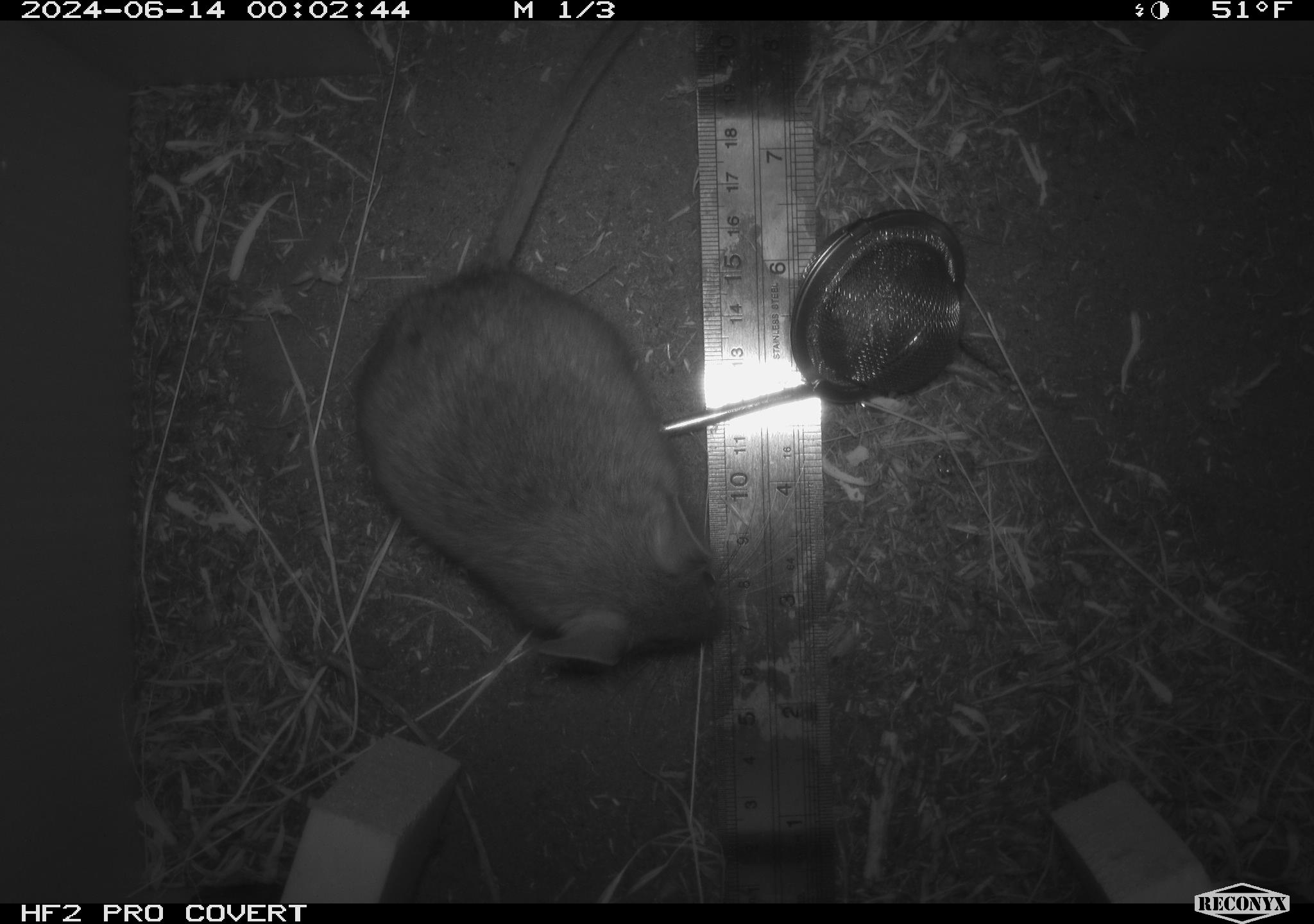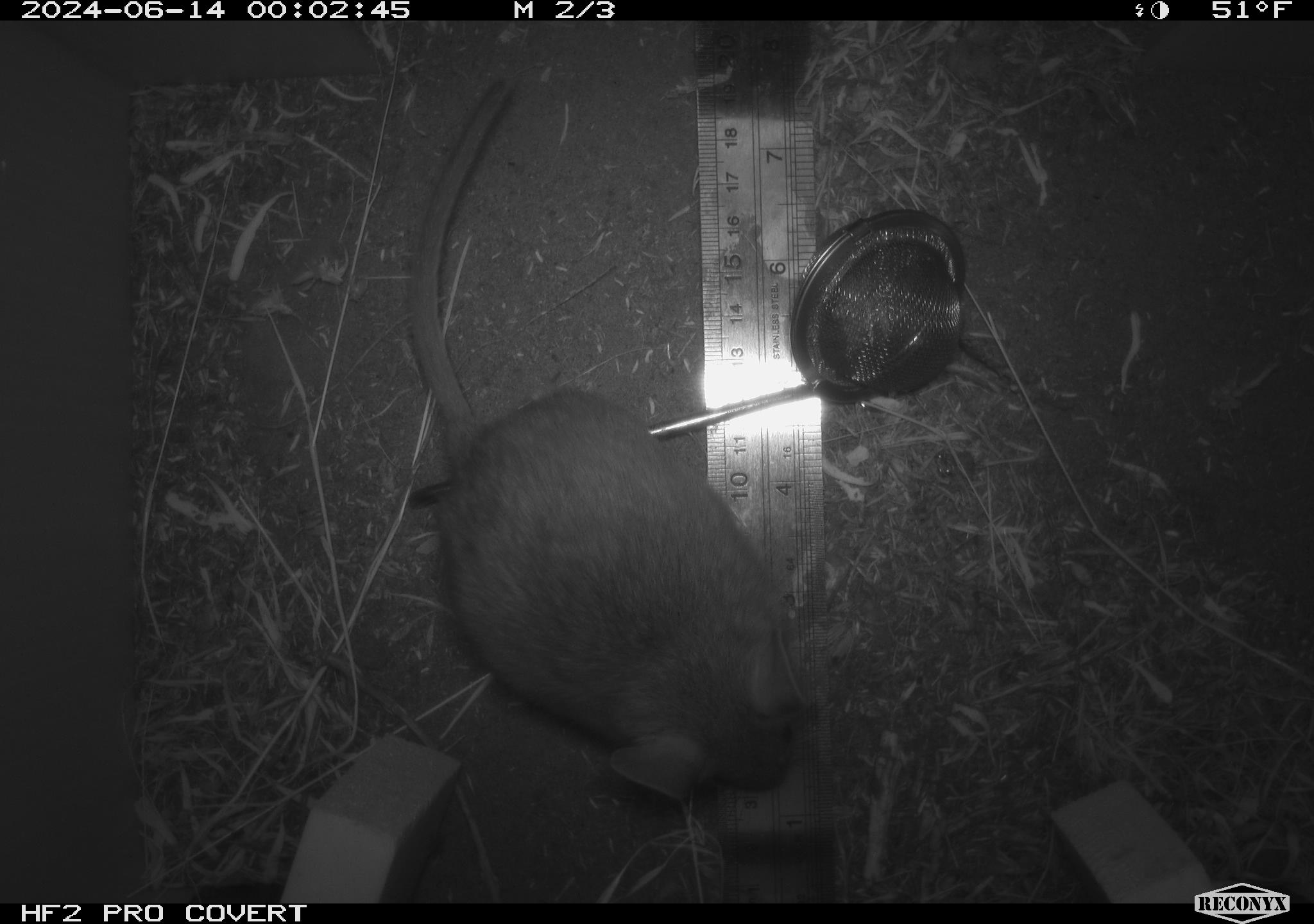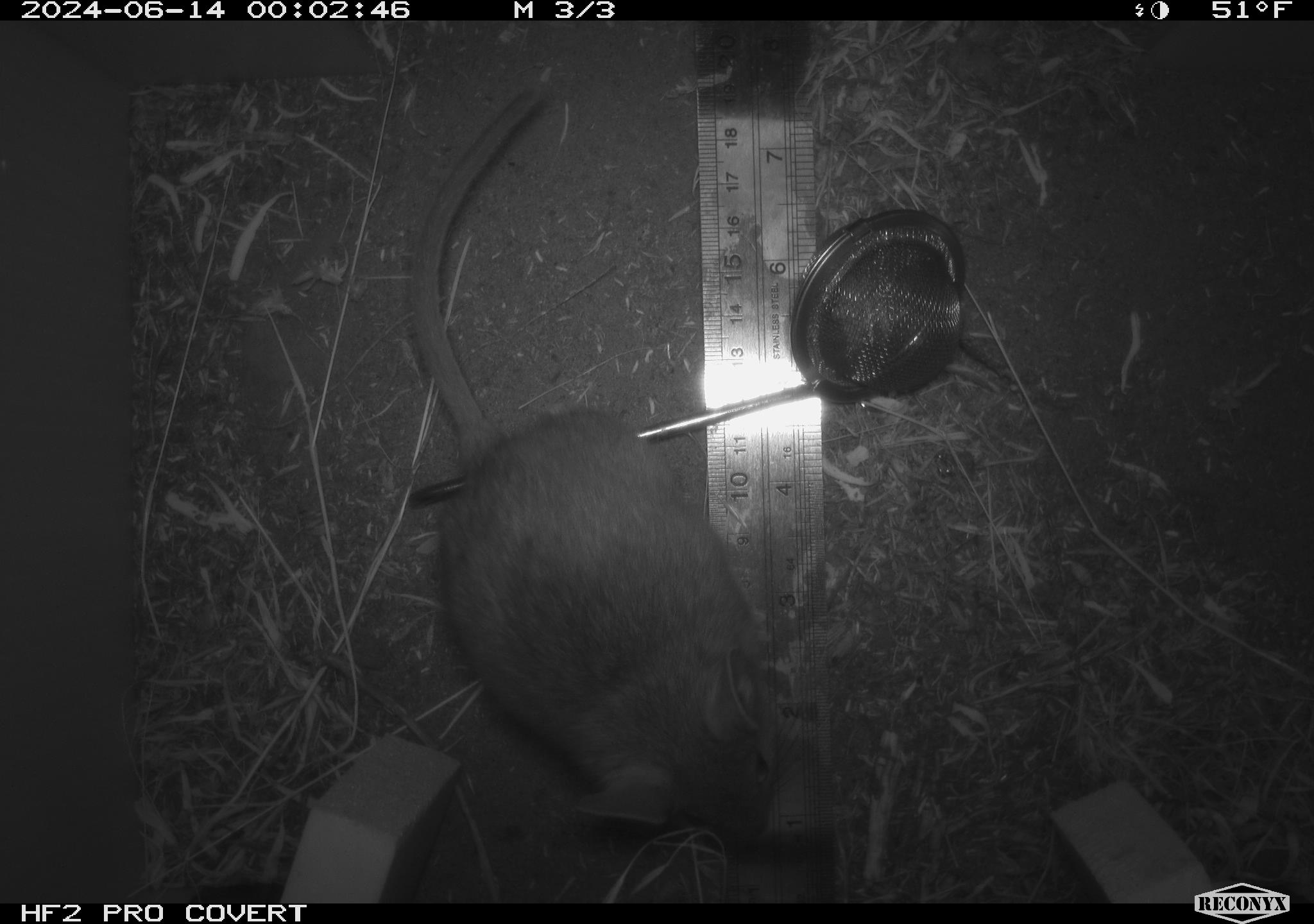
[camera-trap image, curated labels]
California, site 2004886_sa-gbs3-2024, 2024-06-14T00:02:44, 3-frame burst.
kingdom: Animalia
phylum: Chordata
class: Mammalia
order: Rodentia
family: Cricetidae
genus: Neotoma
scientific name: Neotoma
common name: pack rat or woodrat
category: neotoma species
Neotoma species (pack rat or woodrat) (Neotoma).